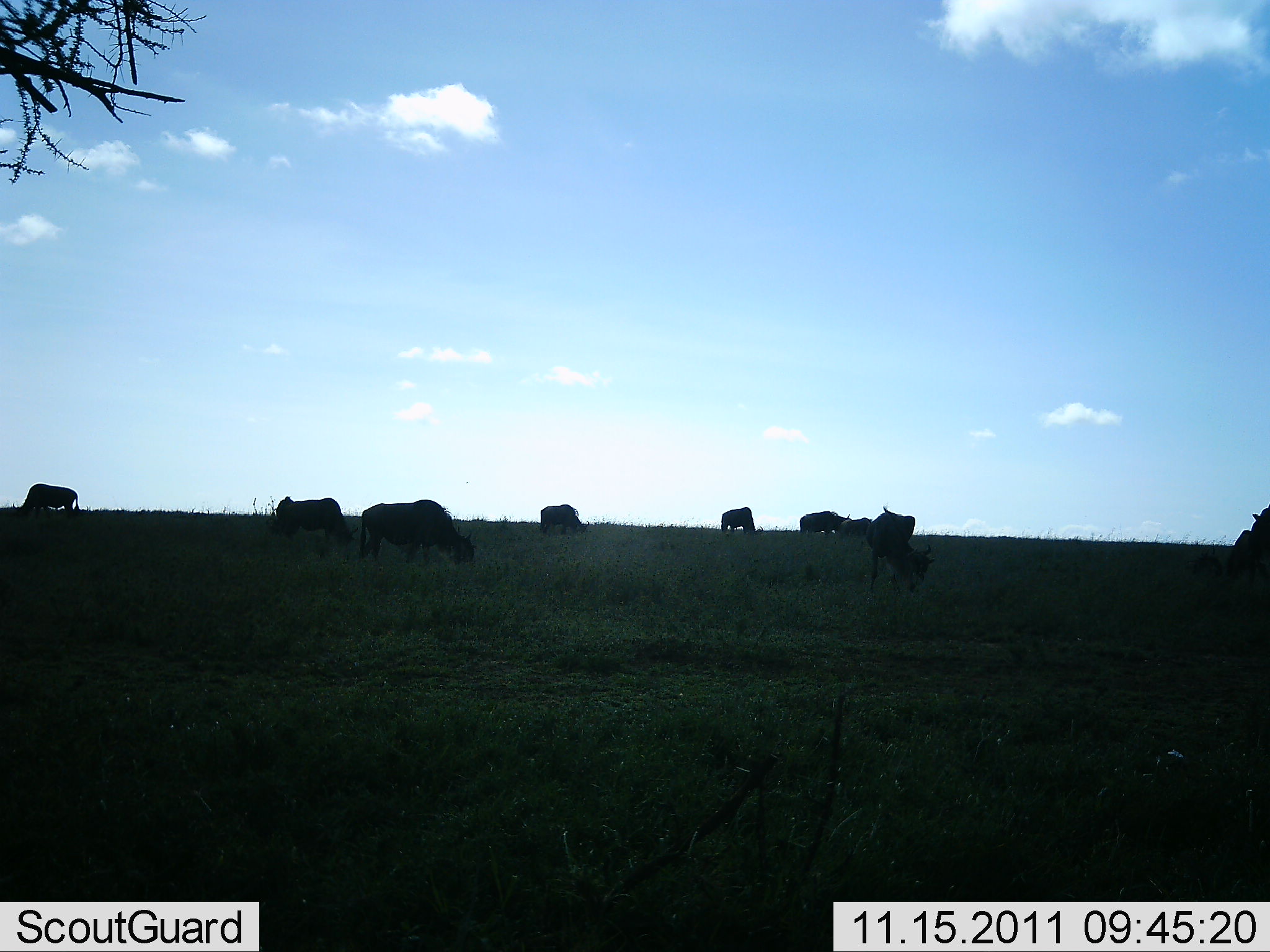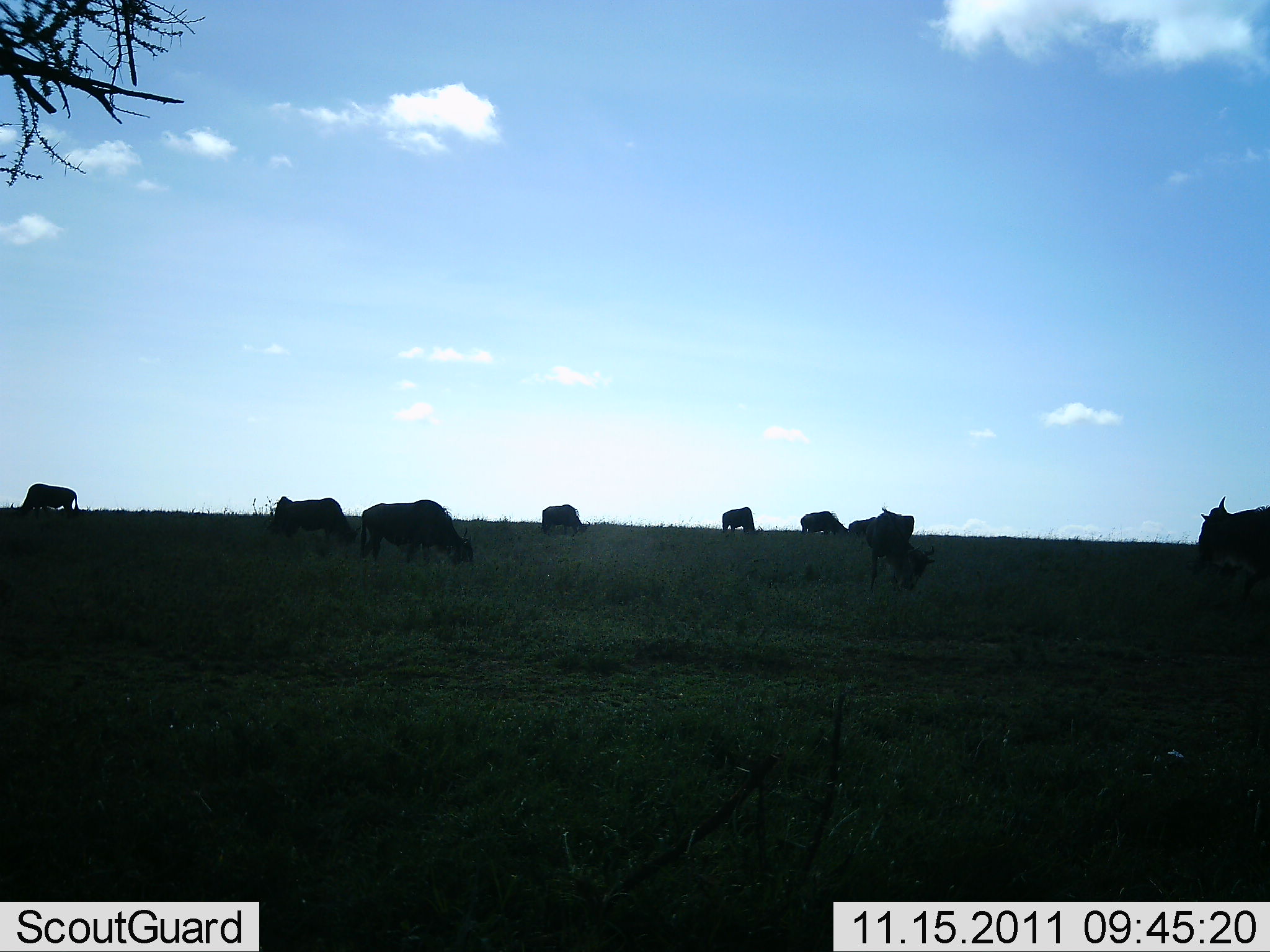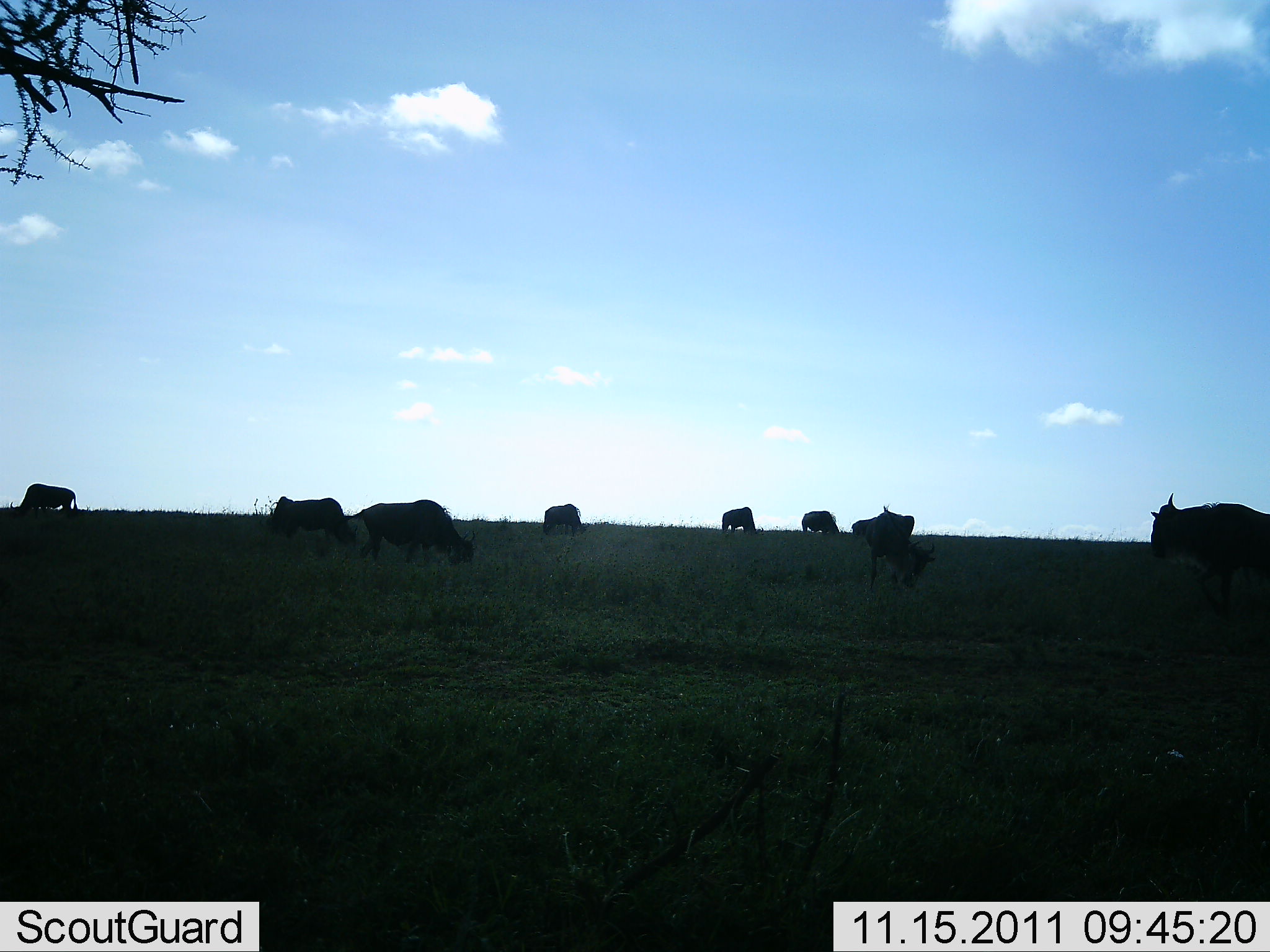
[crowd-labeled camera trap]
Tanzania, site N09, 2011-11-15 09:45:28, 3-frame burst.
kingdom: Animalia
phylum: Chordata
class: Mammalia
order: Artiodactyla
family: Bovidae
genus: Connochaetes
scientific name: Connochaetes taurinus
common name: blue wildebeest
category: wildebeest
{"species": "wildebeest (blue wildebeest) (Connochaetes taurinus)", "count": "9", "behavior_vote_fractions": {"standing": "20%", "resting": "0%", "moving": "0%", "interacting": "0%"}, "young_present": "0%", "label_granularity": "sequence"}